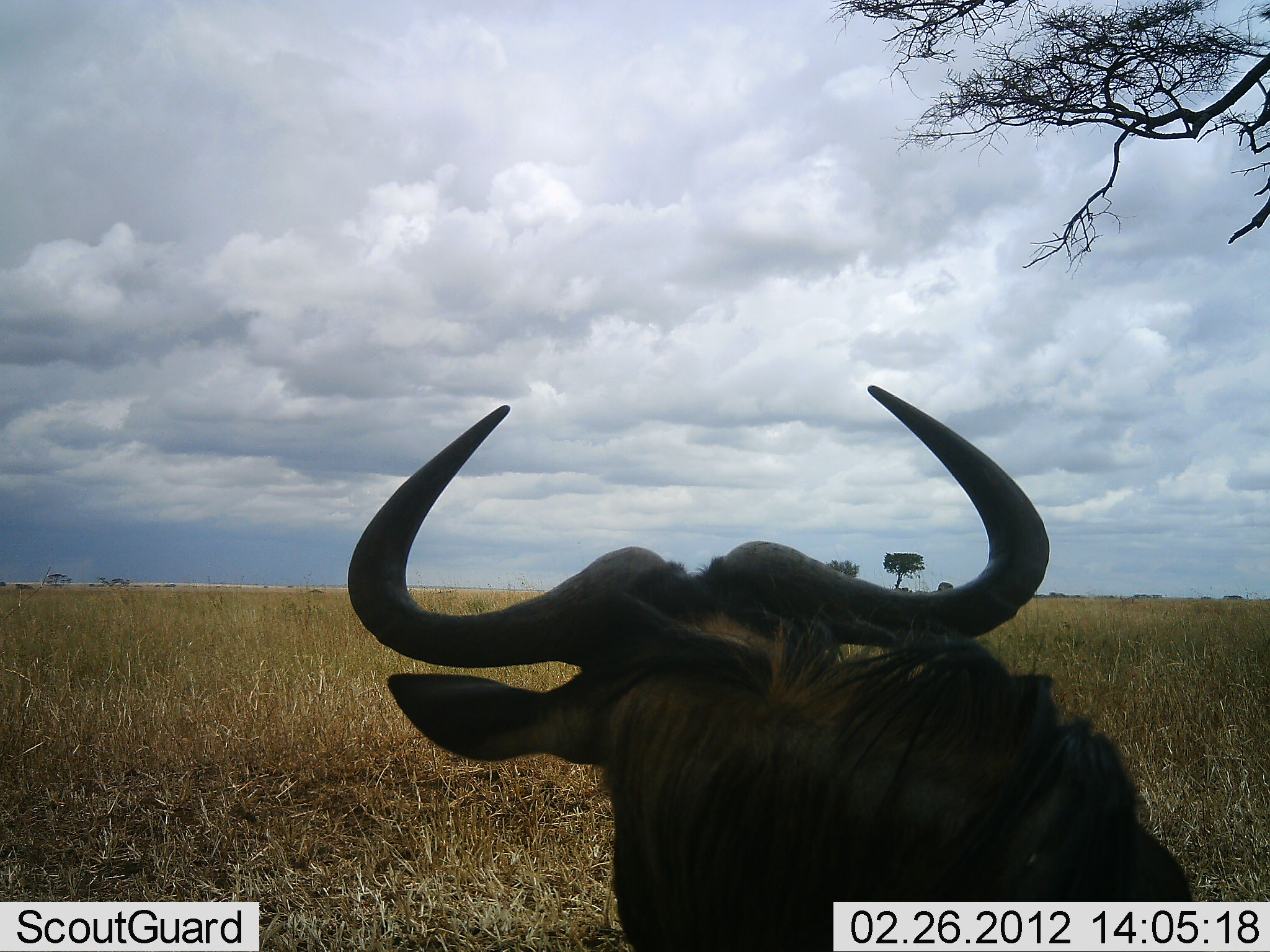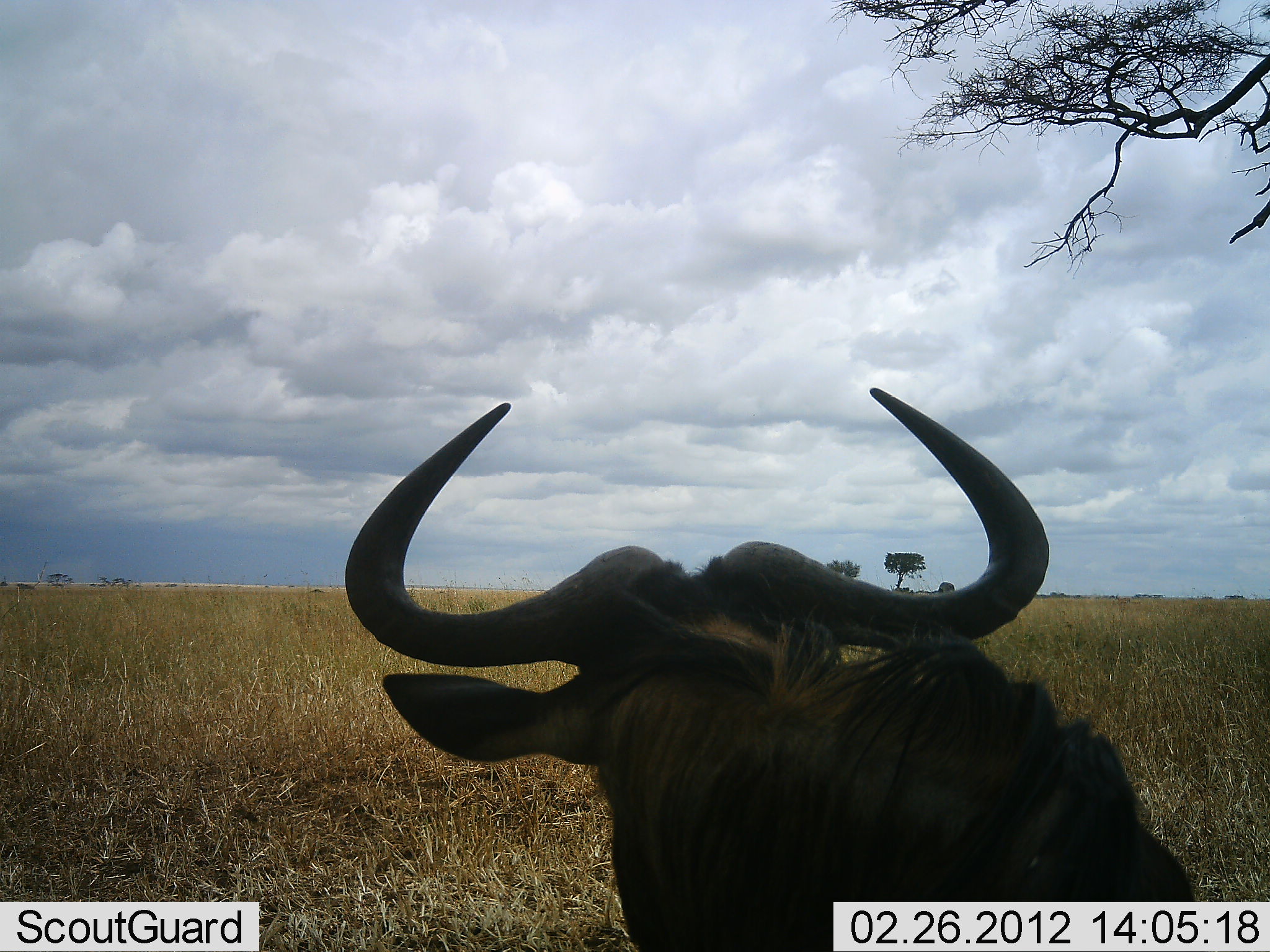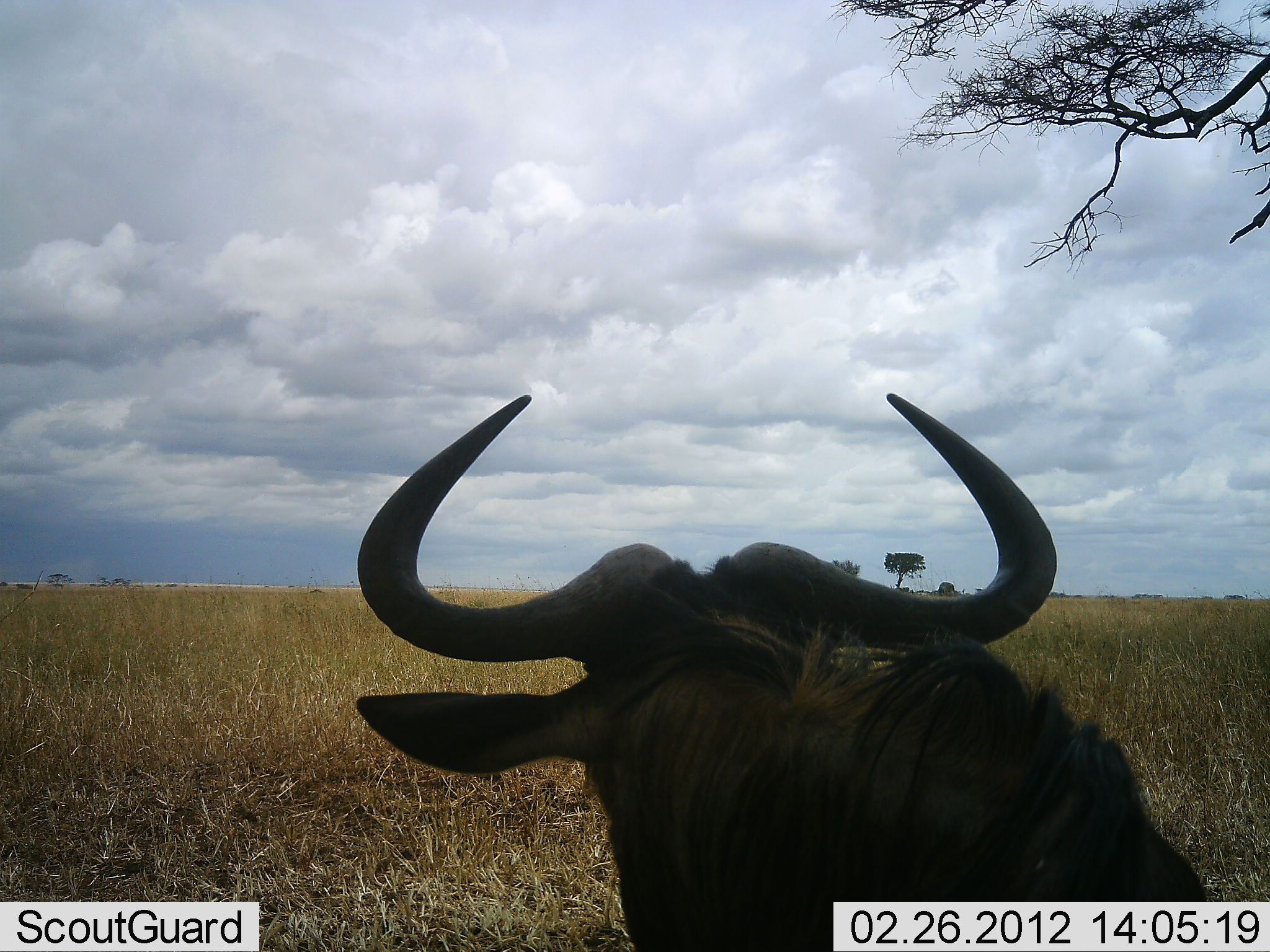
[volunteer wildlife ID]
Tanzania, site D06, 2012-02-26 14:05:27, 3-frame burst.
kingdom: Animalia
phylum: Chordata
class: Mammalia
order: Artiodactyla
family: Bovidae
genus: Connochaetes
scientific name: Connochaetes taurinus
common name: blue wildebeest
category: wildebeest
Wildebeest (blue wildebeest) (Connochaetes taurinus), count 1. Behavior (volunteer vote fractions): standing 68%, resting 24%, moving 8%, interacting 0%. Young present (vote fraction): 0%. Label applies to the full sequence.